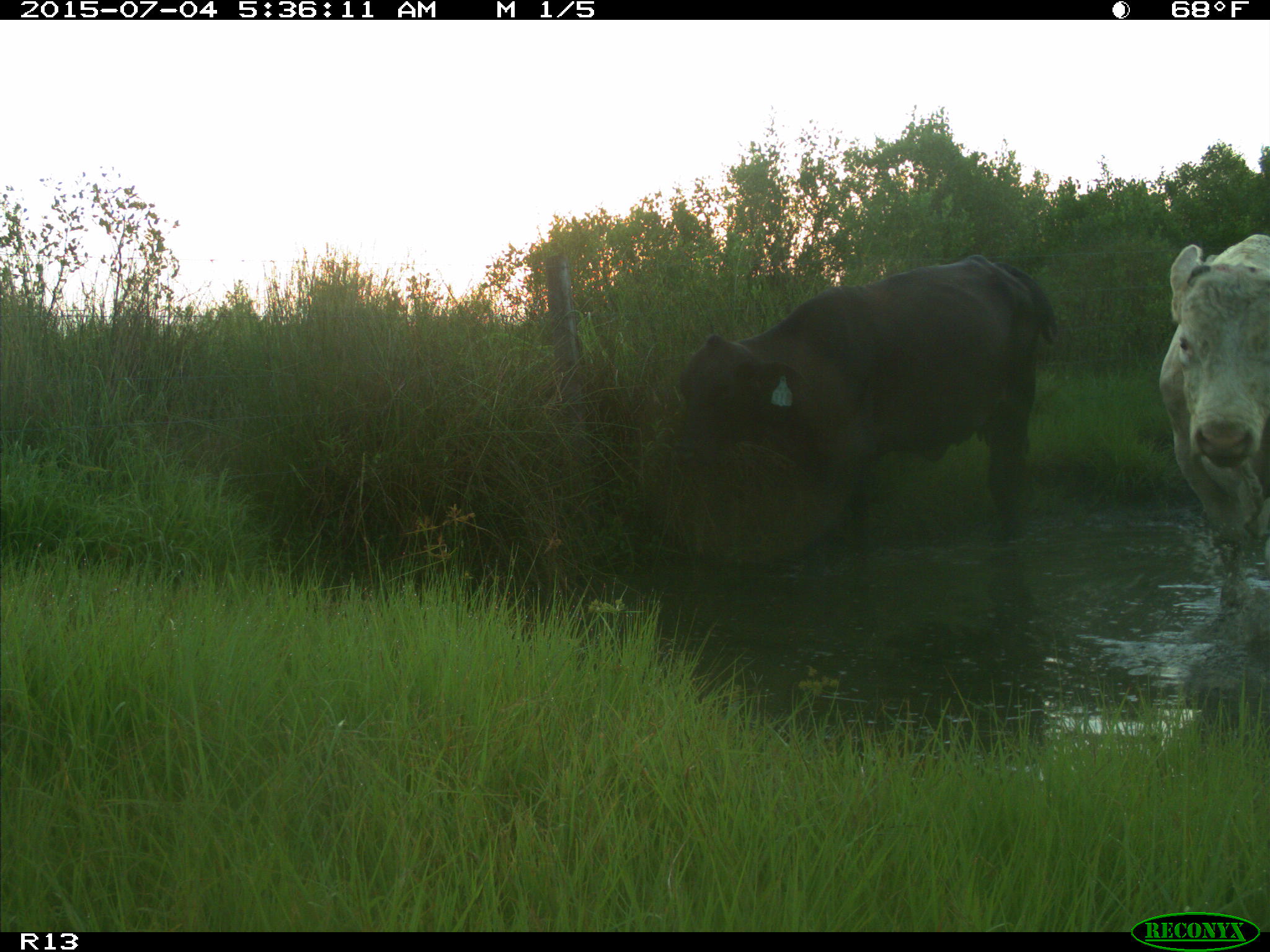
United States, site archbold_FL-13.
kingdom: Animalia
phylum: Chordata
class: Mammalia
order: Artiodactyla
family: Bovidae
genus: Bos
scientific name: Bos taurus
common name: domestic cow